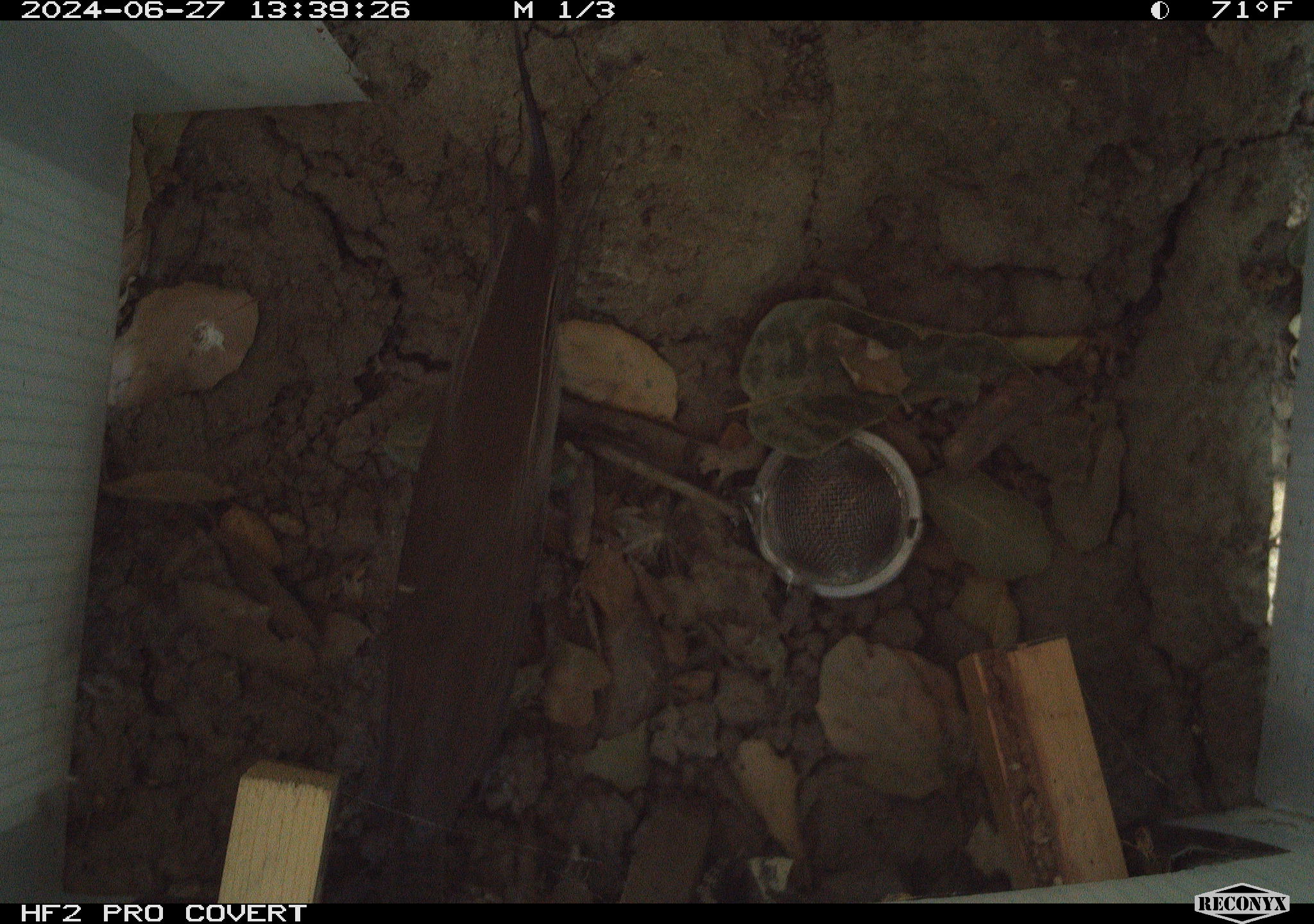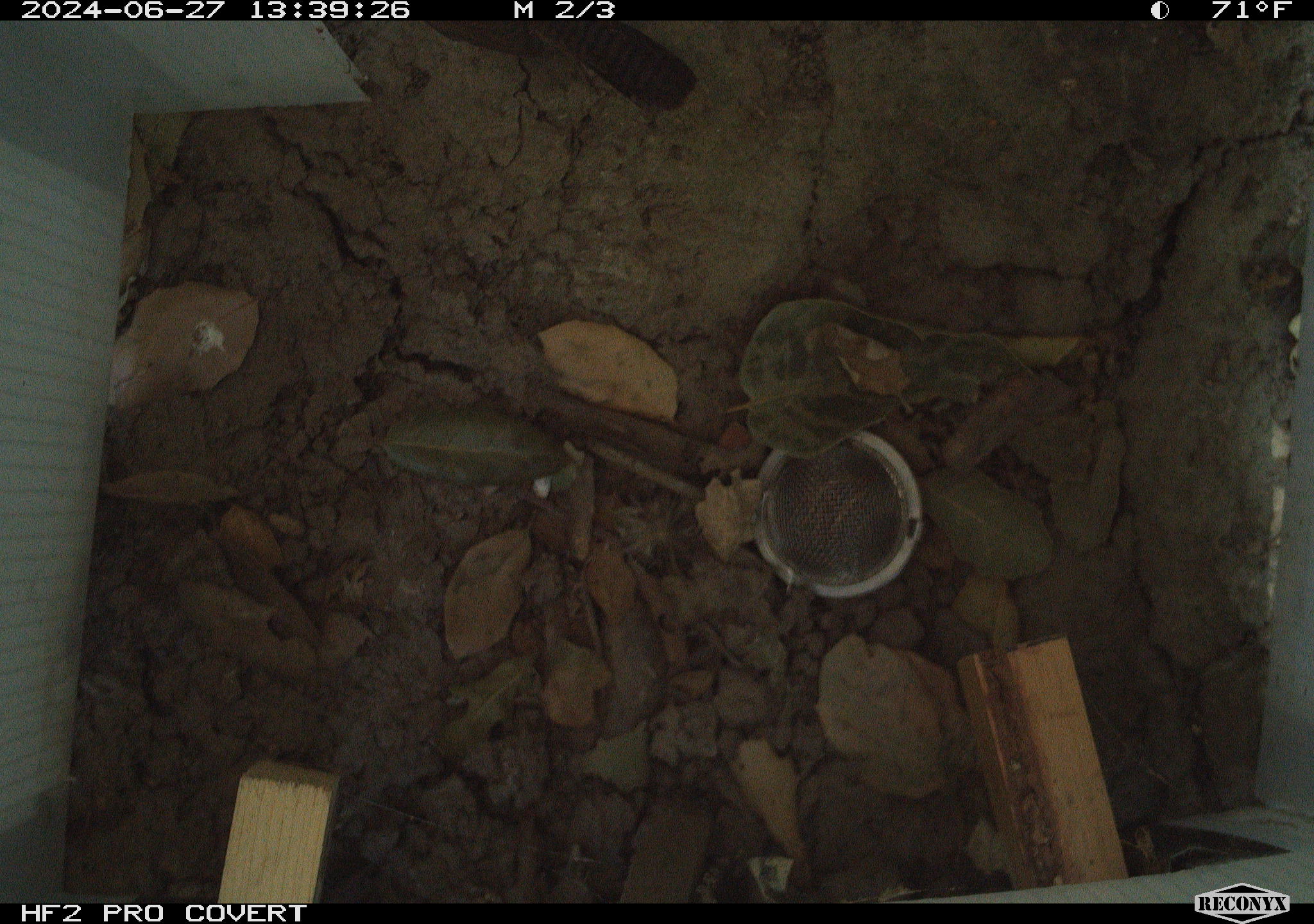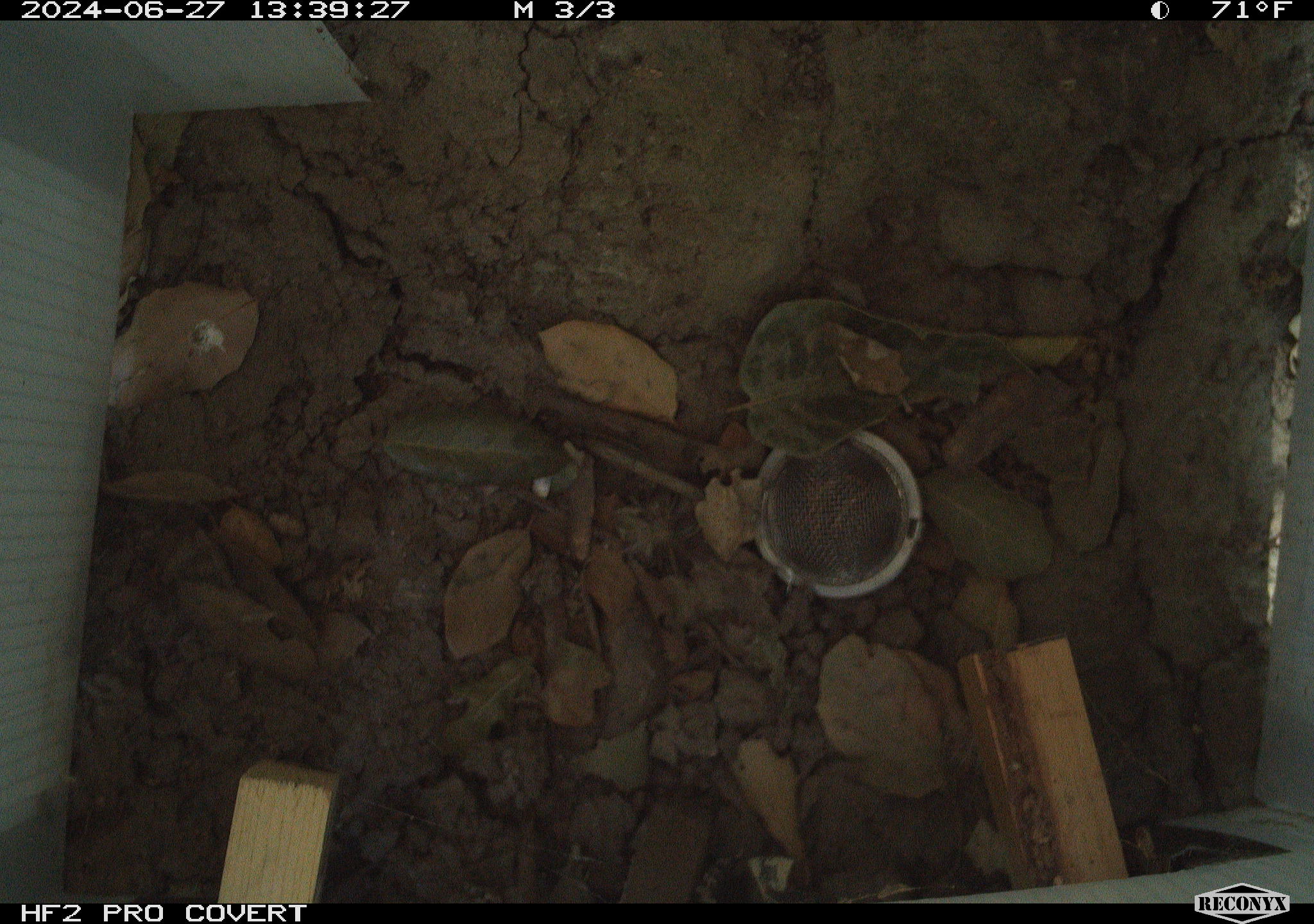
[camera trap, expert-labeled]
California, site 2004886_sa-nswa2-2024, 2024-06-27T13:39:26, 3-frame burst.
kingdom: Animalia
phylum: Chordata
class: Aves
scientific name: Aves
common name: bird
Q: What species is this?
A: Bird (Aves).